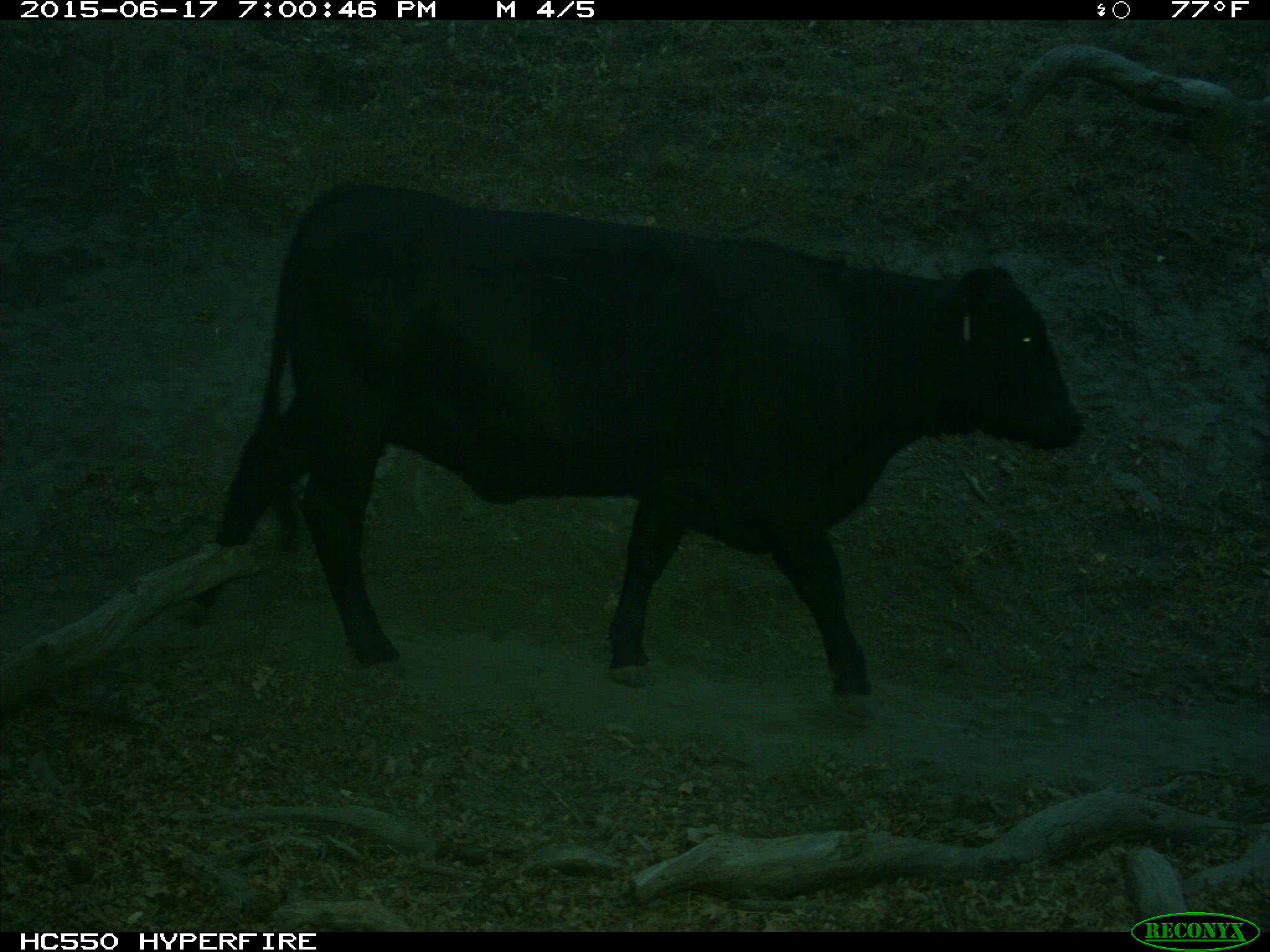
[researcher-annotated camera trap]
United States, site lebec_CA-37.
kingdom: Animalia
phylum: Chordata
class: Mammalia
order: Artiodactyla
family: Bovidae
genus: Bos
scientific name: Bos taurus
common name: domestic cow